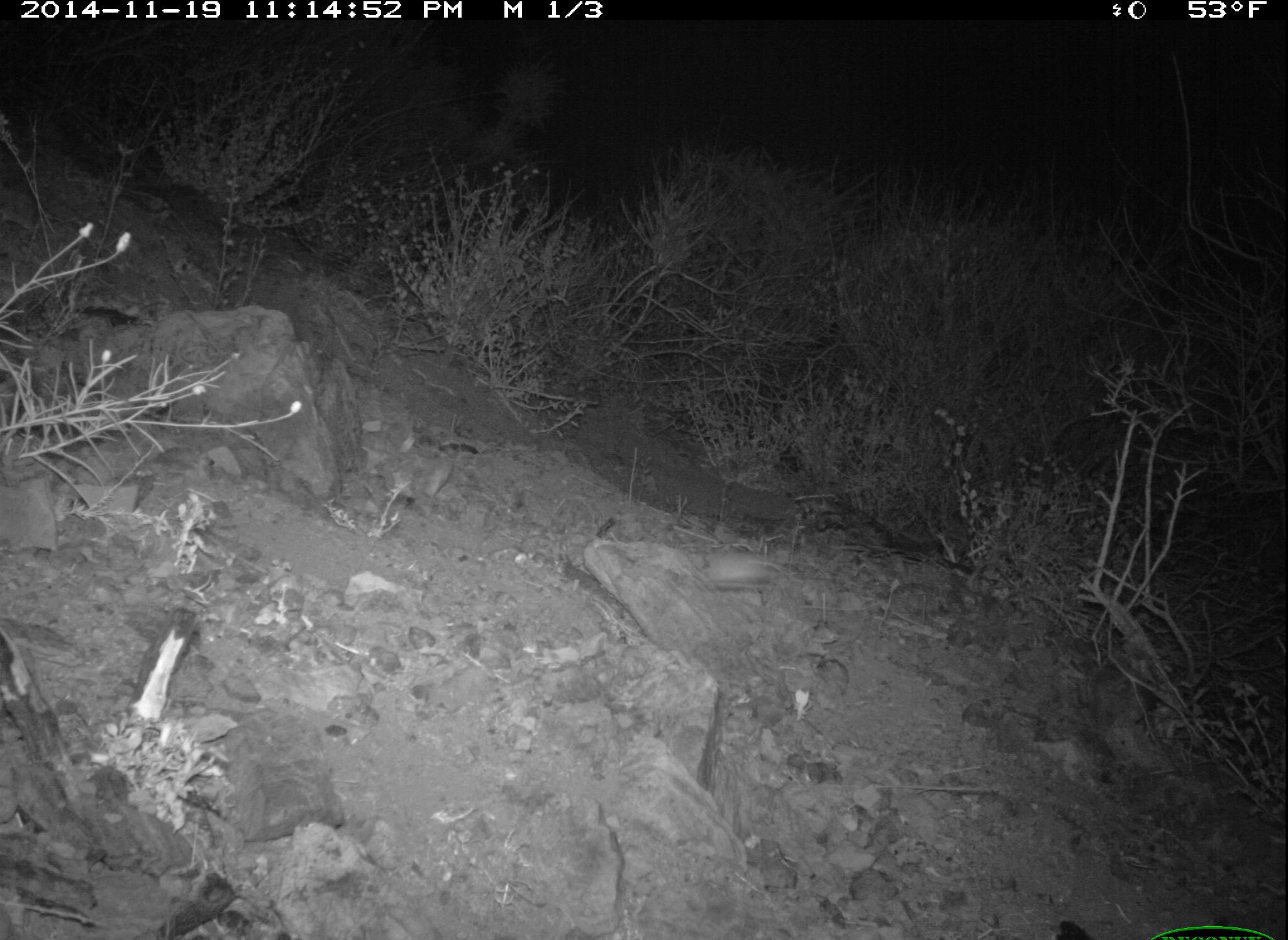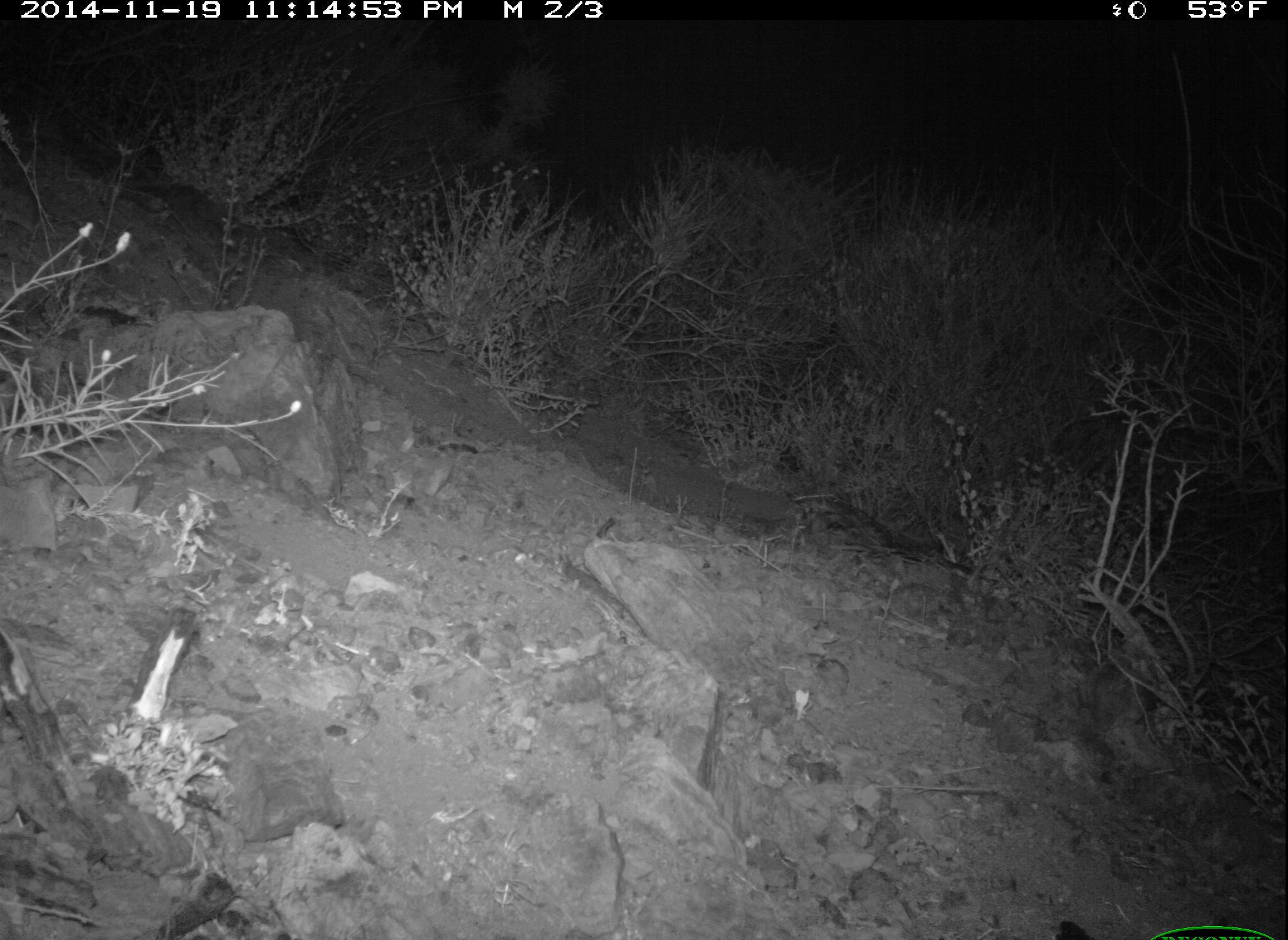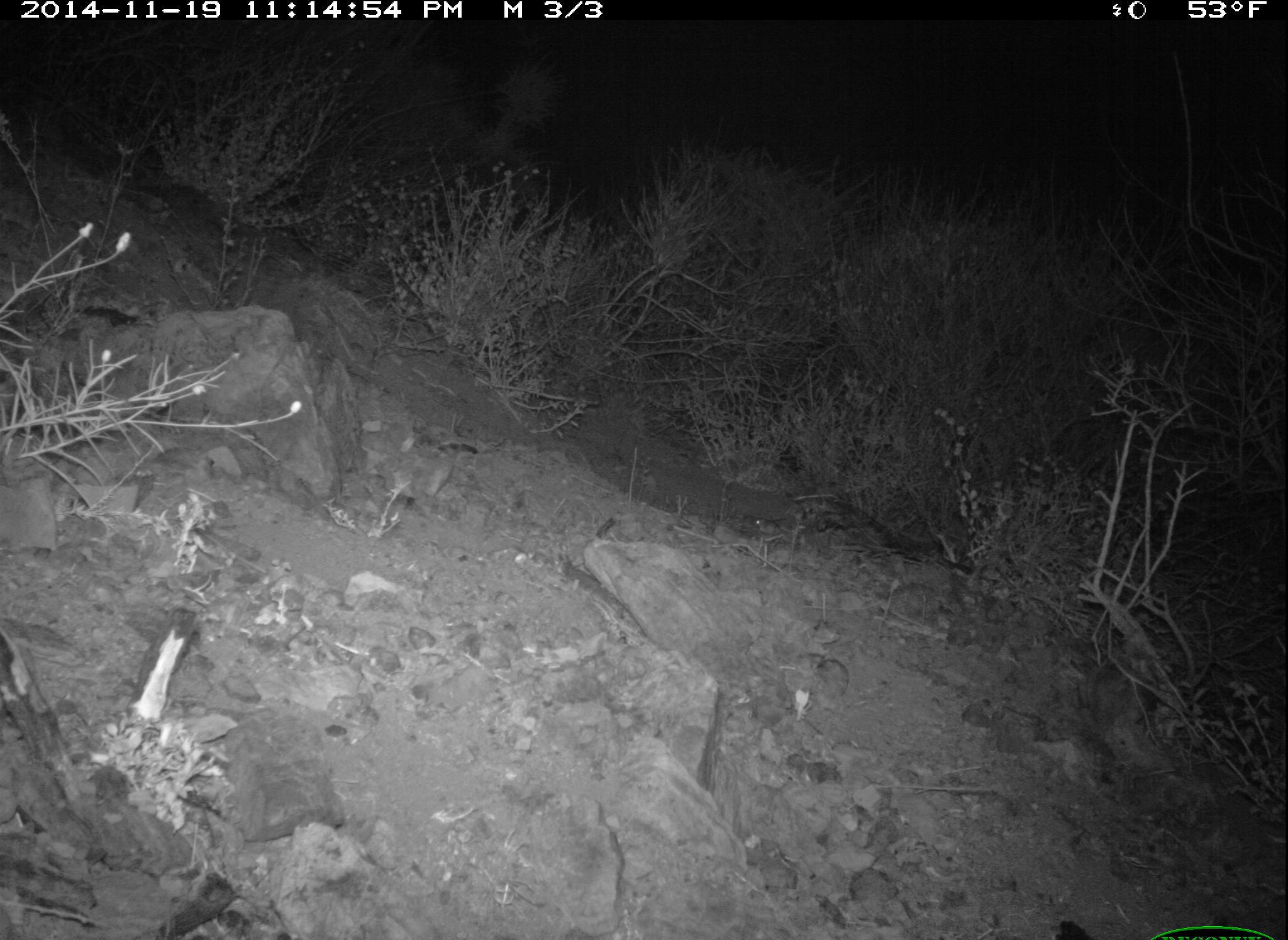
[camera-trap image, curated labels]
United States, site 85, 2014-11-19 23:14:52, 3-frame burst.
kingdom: Animalia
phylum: Chordata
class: Mammalia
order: Rodentia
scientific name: Rodentia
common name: rodent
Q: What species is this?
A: Rodent (Rodentia).